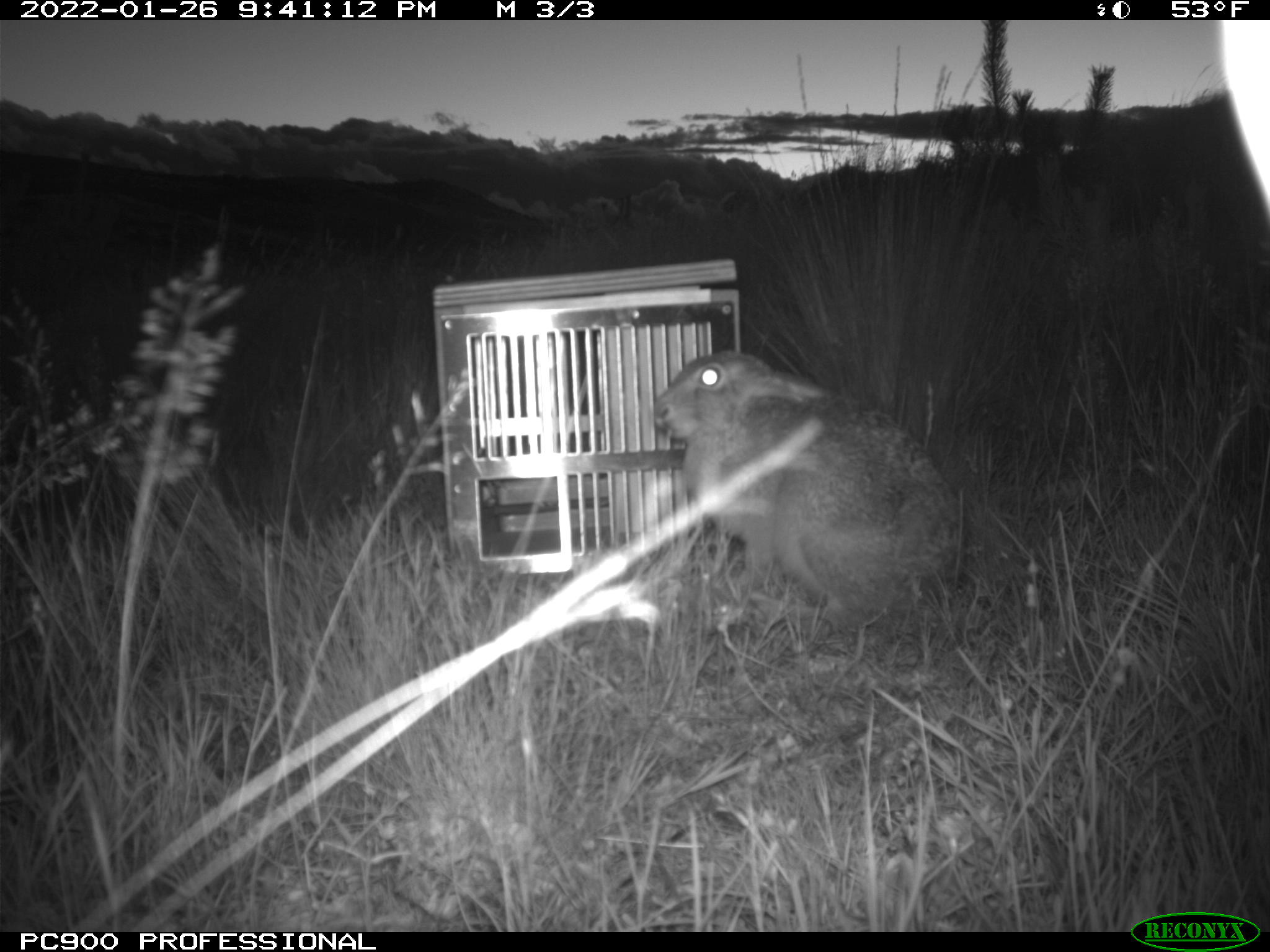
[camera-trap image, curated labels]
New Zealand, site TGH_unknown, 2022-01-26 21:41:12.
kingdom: Animalia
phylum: Chordata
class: Mammalia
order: Lagomorpha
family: Leporidae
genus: Lepus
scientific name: Lepus europaeus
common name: brown hare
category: hare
Hare (brown hare) (Lepus europaeus).